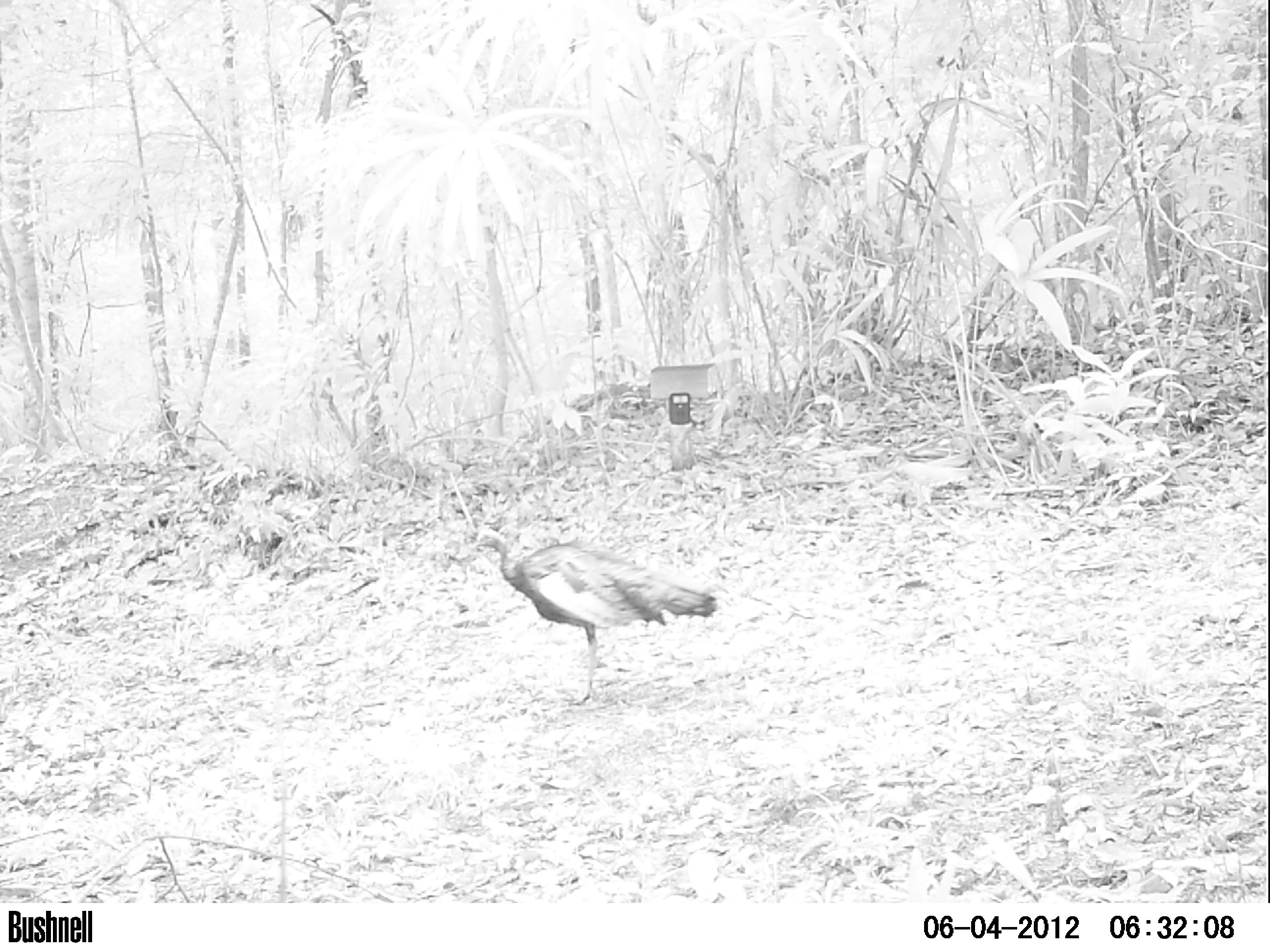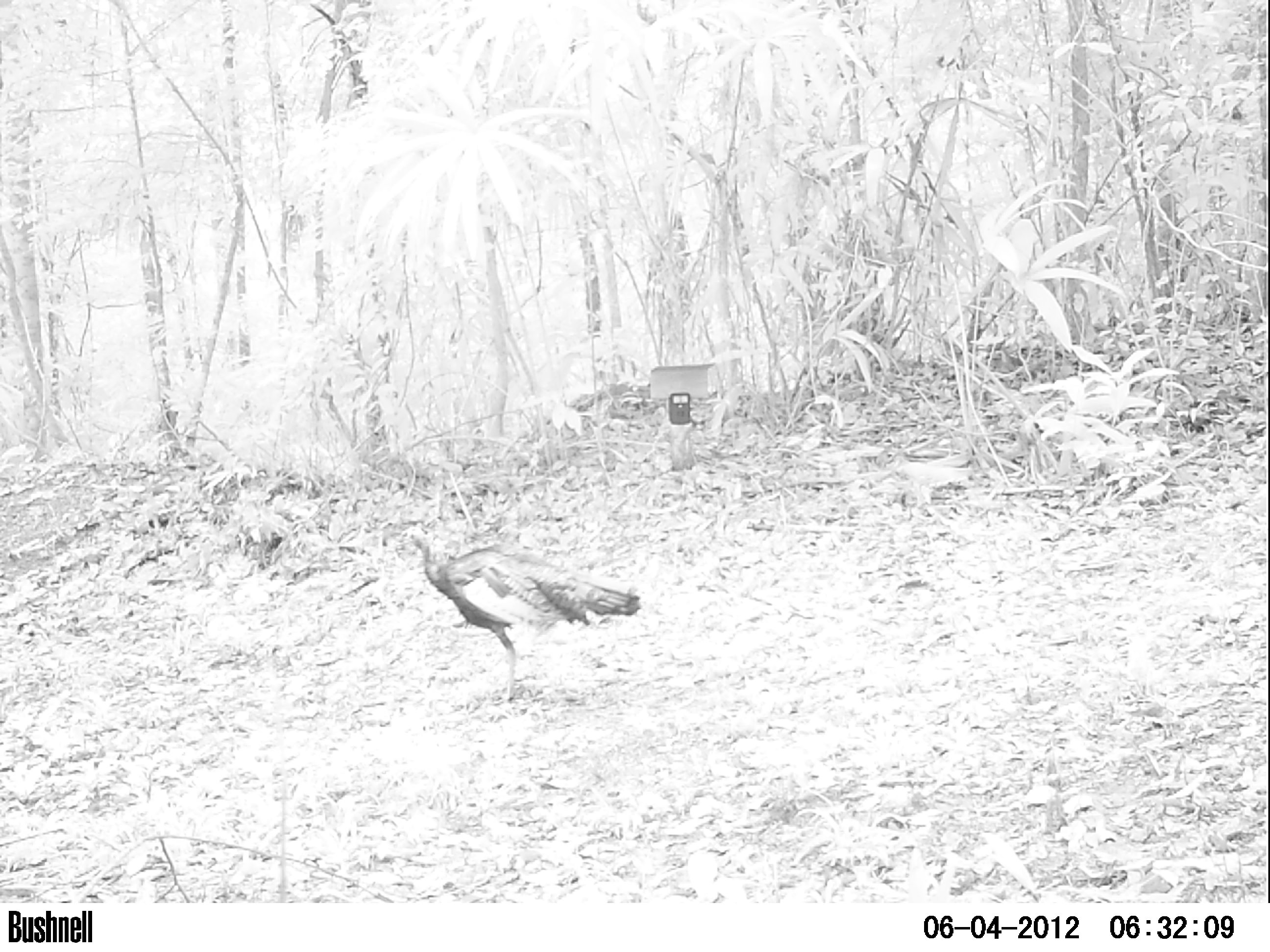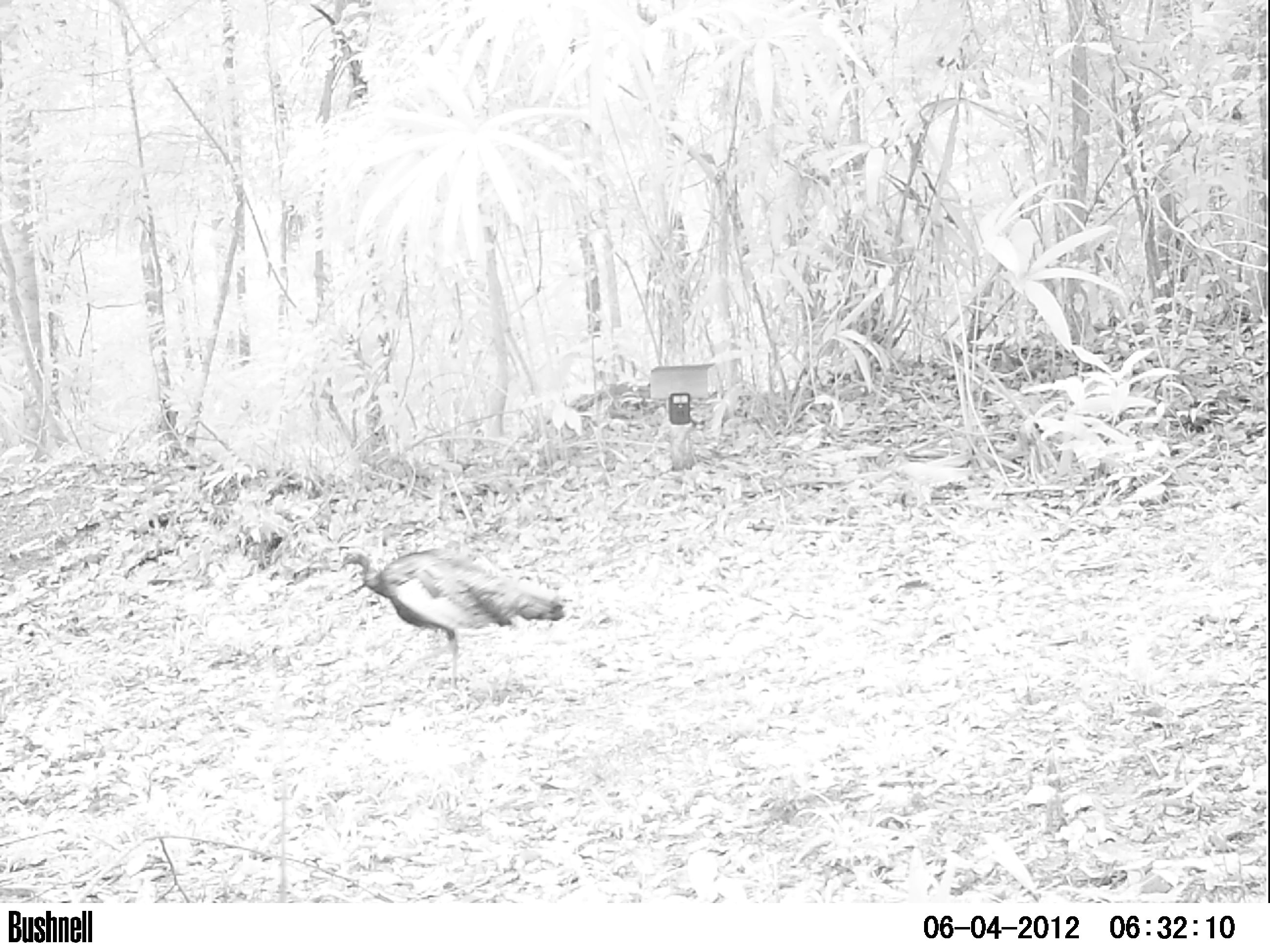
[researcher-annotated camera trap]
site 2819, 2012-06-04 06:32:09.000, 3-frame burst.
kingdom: Animalia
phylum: Chordata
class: Aves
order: Galliformes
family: Phasianidae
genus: Meleagris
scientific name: Meleagris ocellata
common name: ocellated turkey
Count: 1.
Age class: adult.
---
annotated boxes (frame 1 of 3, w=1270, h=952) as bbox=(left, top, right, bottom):
meleagris ocellata: bbox=(472, 527, 718, 707)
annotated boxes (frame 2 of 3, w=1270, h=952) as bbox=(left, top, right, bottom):
meleagris ocellata: bbox=(395, 525, 641, 704)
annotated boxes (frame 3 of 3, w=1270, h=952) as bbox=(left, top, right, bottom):
meleagris ocellata: bbox=(338, 545, 566, 694)